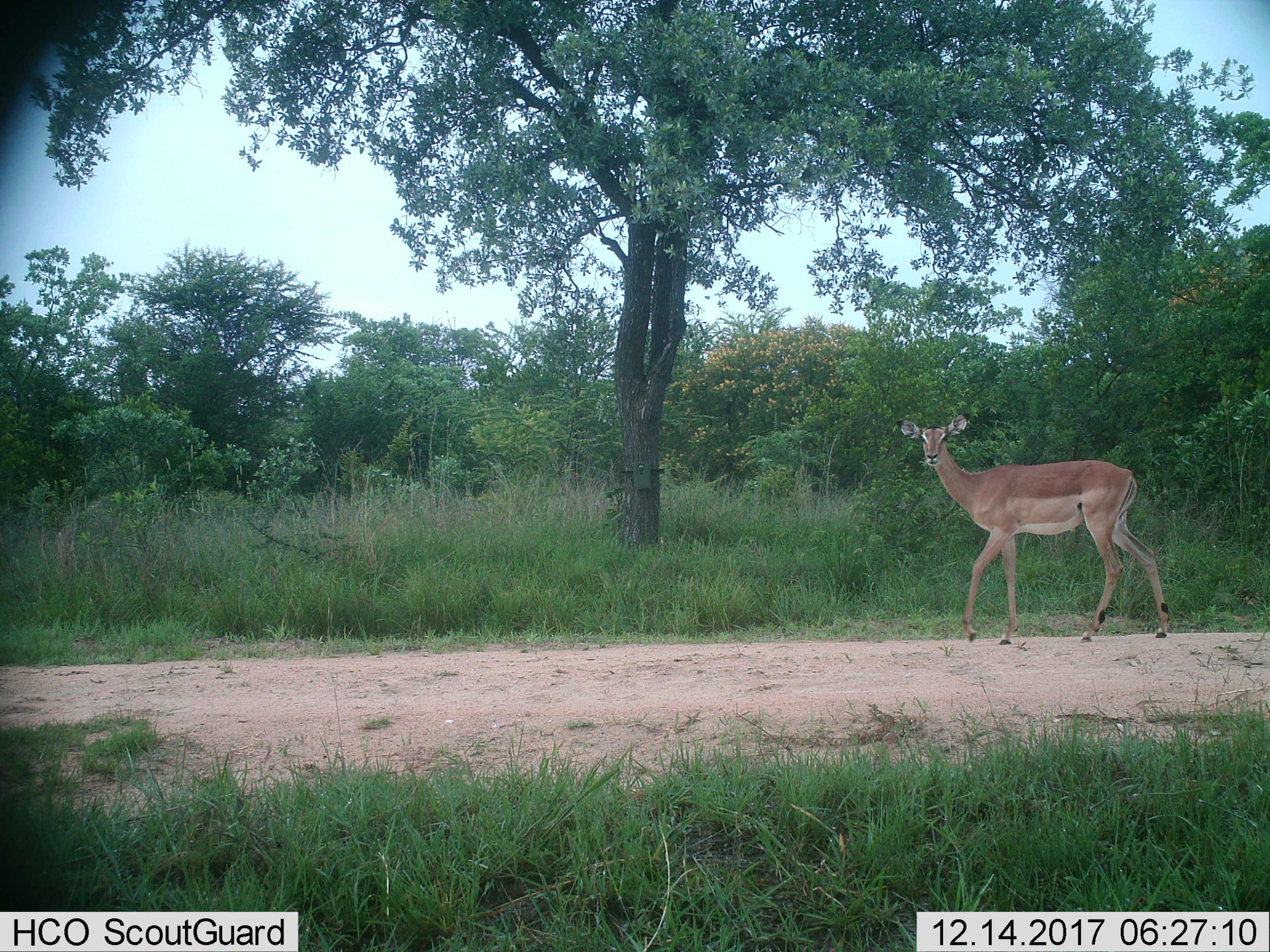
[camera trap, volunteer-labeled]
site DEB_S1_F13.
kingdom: Animalia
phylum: Chordata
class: Mammalia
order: Artiodactyla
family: Bovidae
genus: Aepyceros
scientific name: Aepyceros melampus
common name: impala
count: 1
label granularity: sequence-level